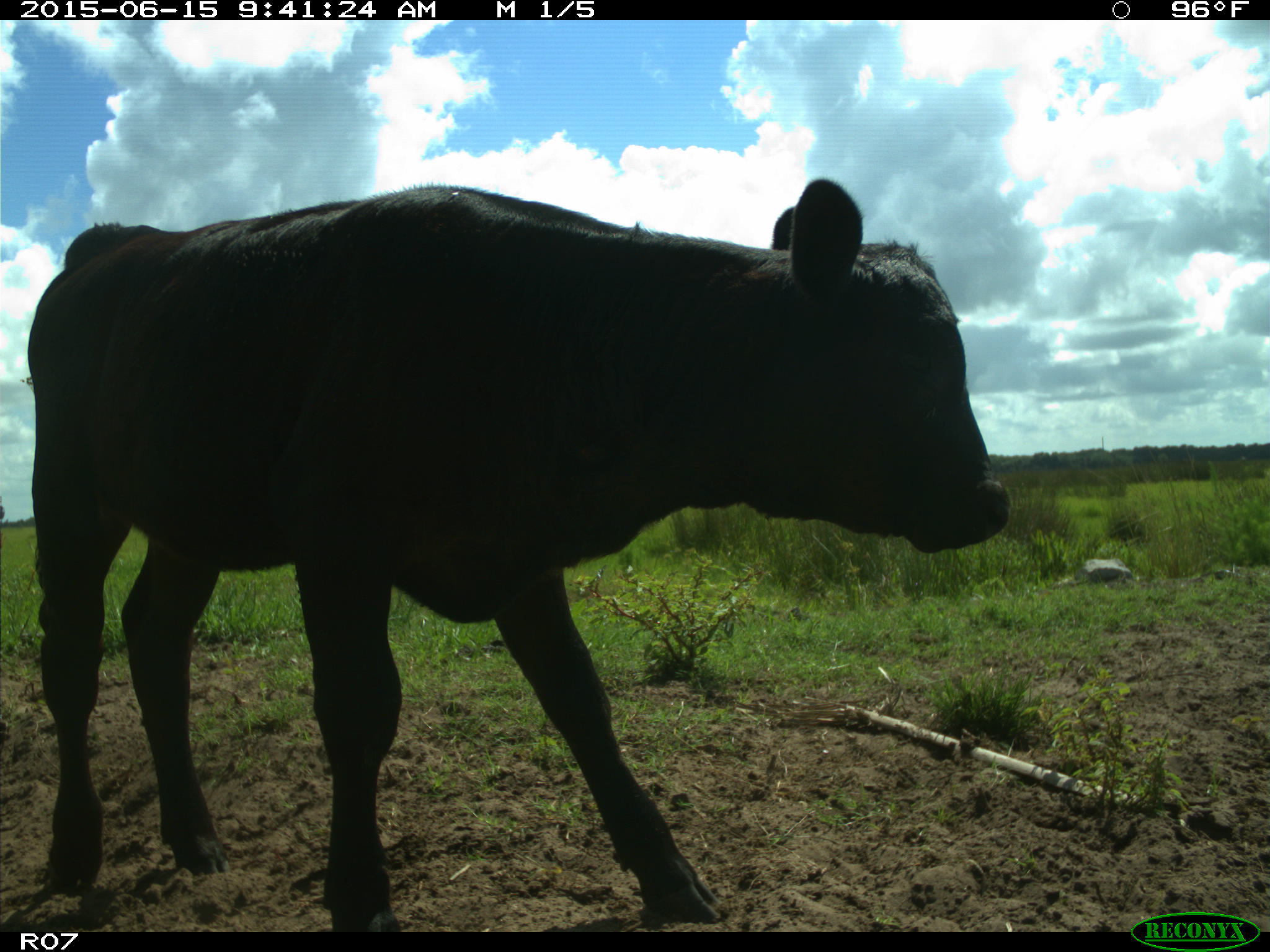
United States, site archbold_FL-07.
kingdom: Animalia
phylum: Chordata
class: Mammalia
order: Artiodactyla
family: Bovidae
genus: Bos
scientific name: Bos taurus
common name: domestic cow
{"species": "Bos taurus (domestic cow)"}